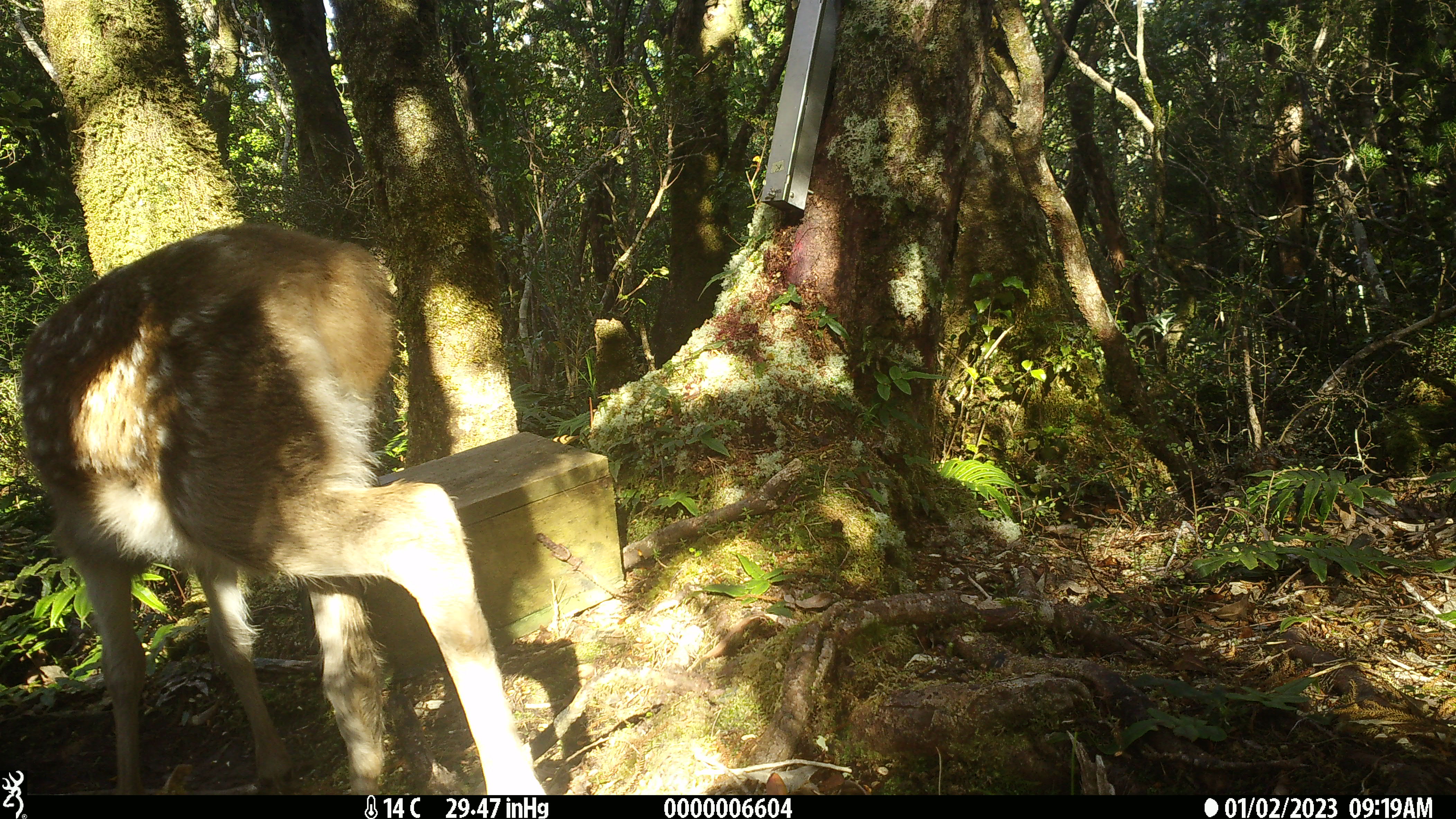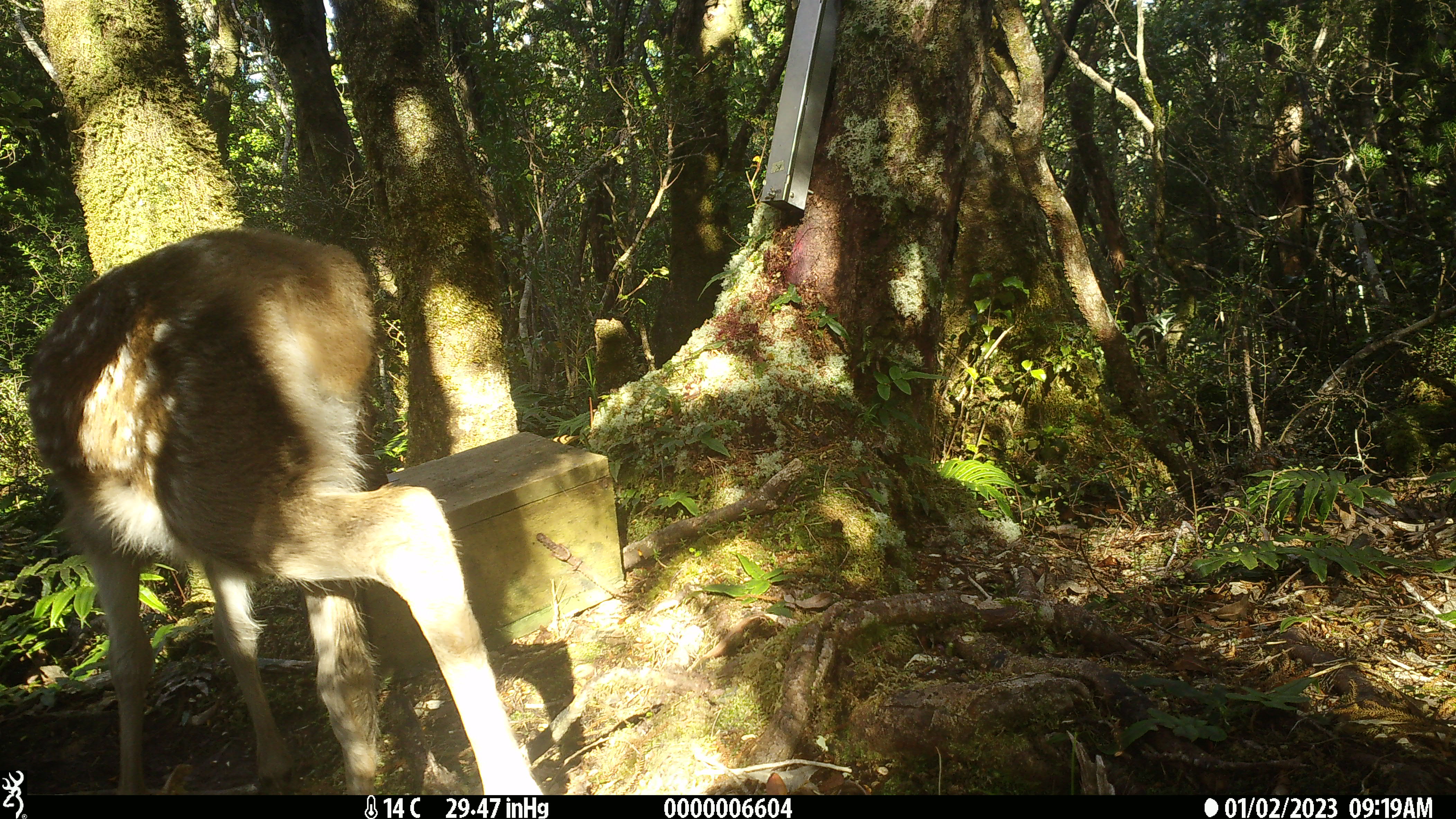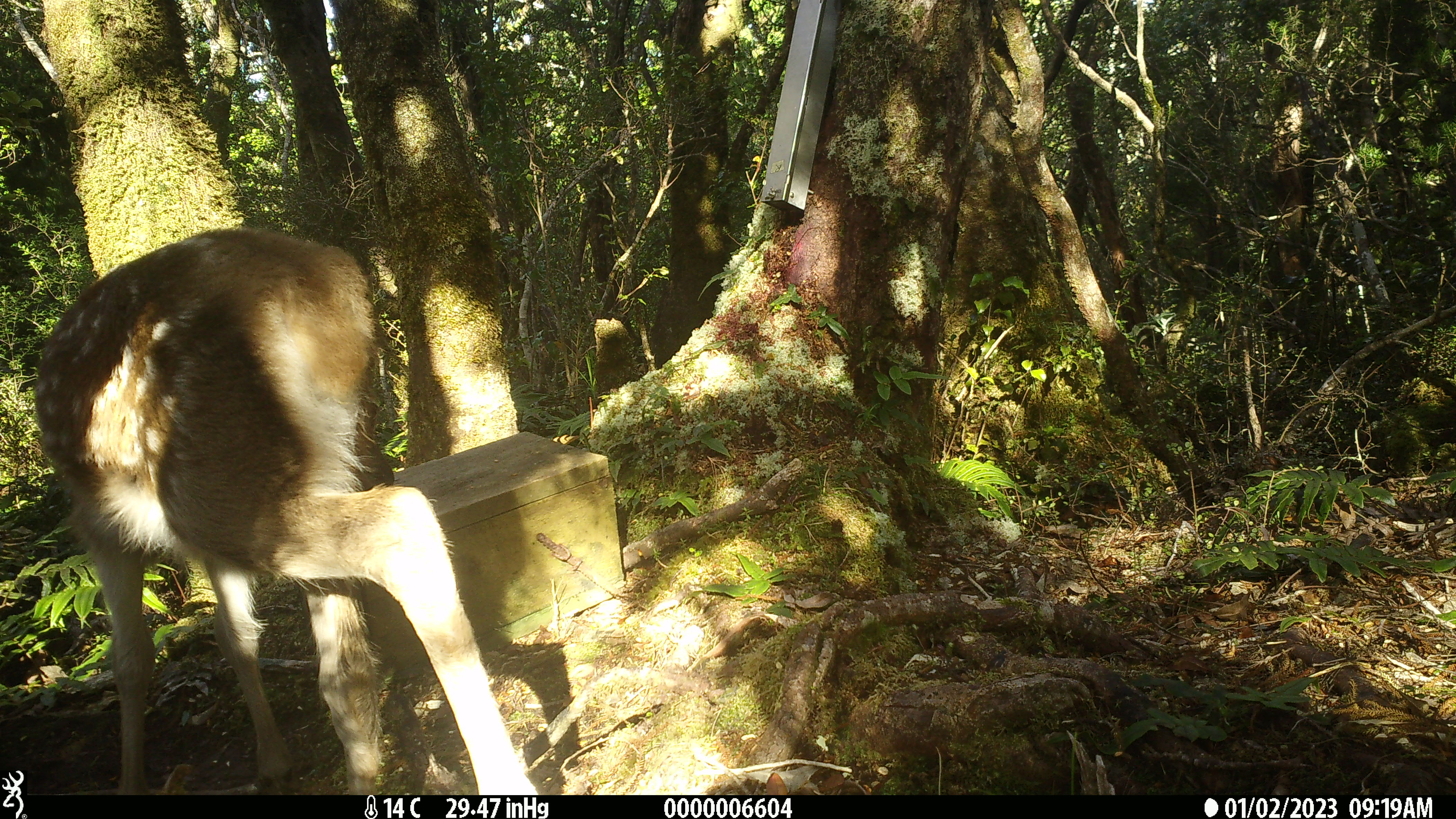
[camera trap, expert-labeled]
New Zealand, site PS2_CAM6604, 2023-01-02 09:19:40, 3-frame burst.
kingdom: Animalia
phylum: Chordata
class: Mammalia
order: Artiodactyla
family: Cervidae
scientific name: Cervidae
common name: deer